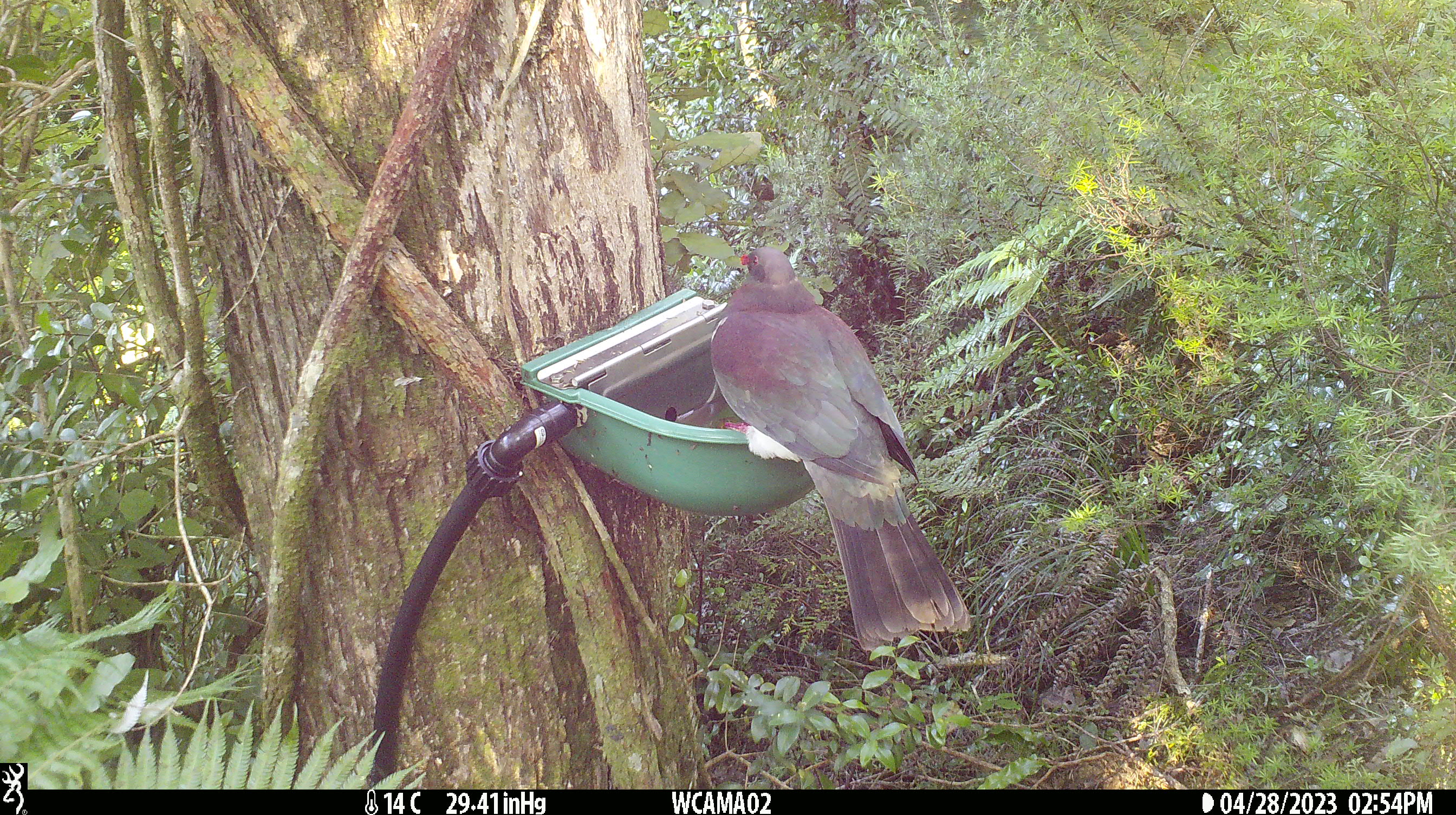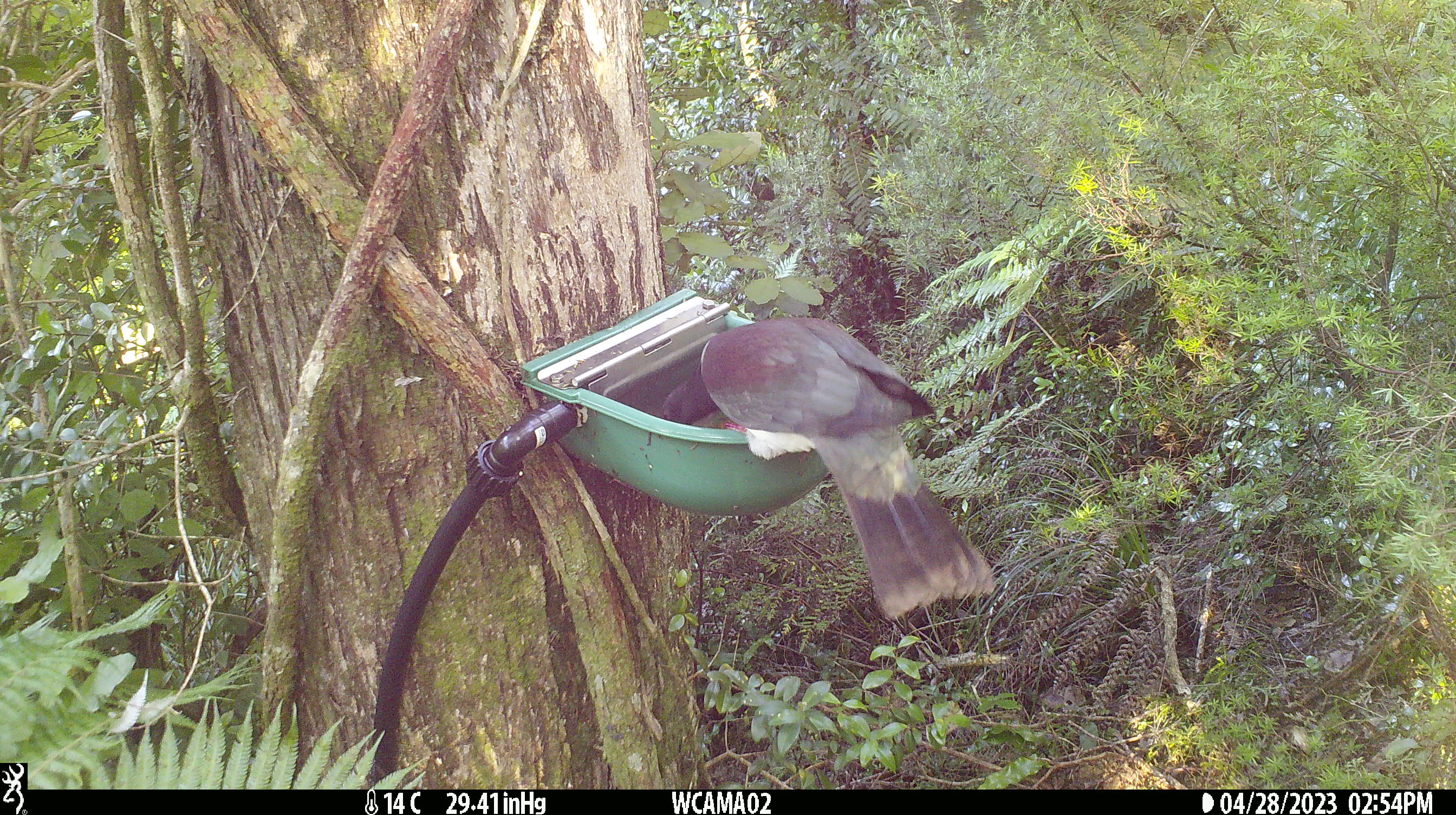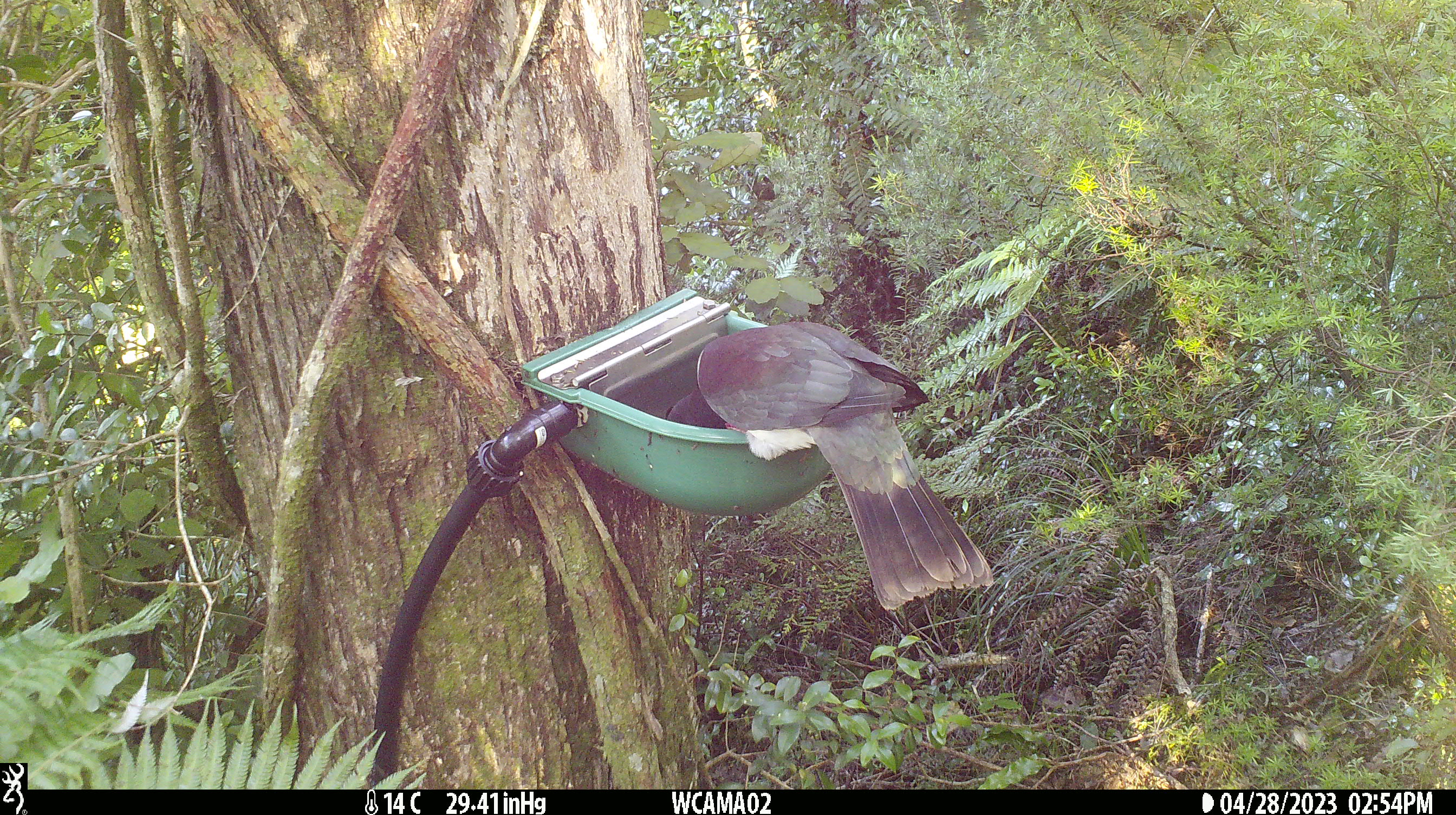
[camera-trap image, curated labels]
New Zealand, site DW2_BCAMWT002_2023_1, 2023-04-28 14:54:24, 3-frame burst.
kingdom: Animalia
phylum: Chordata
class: Aves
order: Columbiformes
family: Columbidae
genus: Hemiphaga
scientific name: Hemiphaga novaeseelandiae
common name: new zealand pigeon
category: kereru